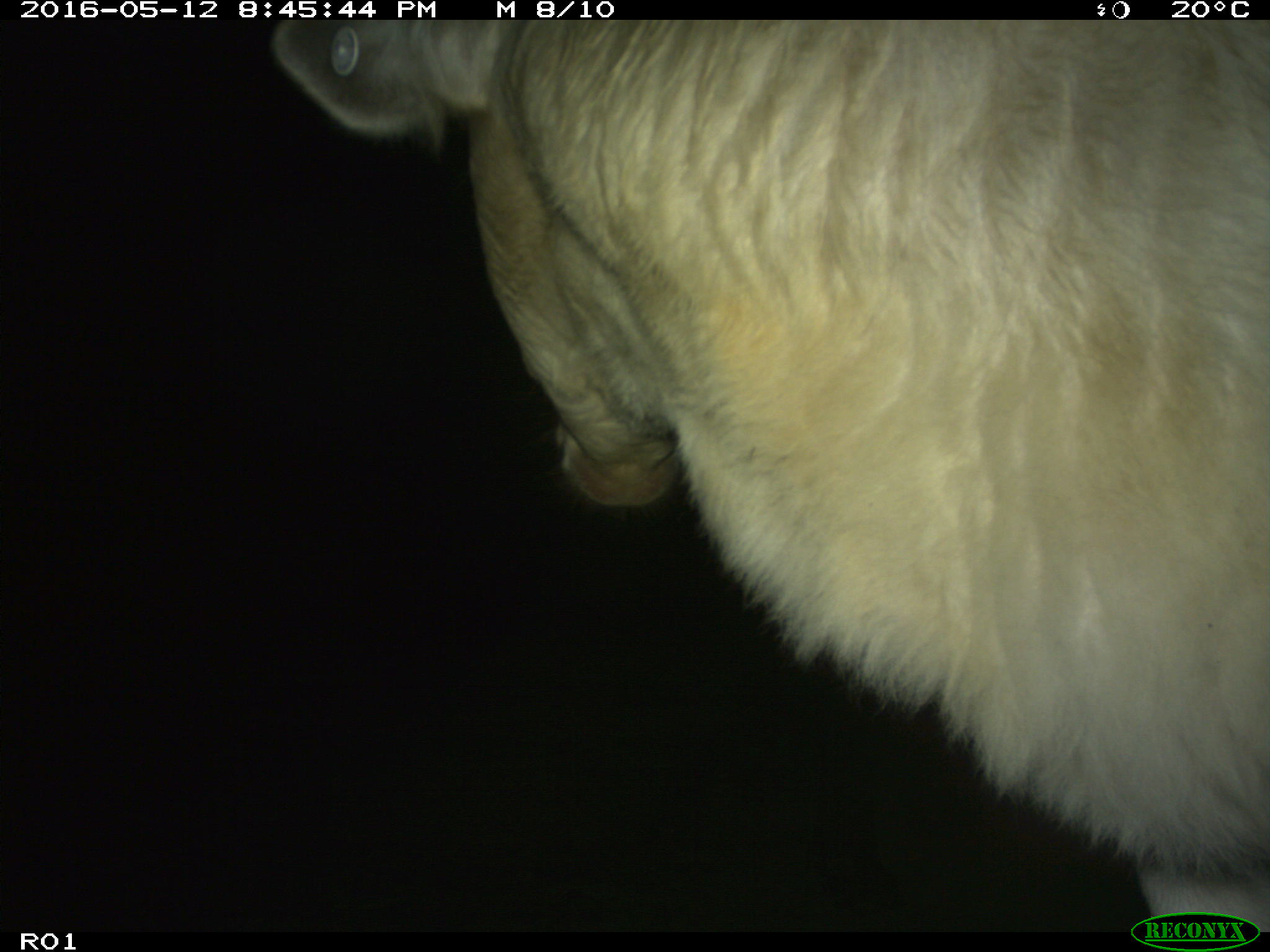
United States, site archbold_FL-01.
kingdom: Animalia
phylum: Chordata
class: Mammalia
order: Artiodactyla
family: Bovidae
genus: Bos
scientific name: Bos taurus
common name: domestic cow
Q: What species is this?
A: Bos taurus (domestic cow).